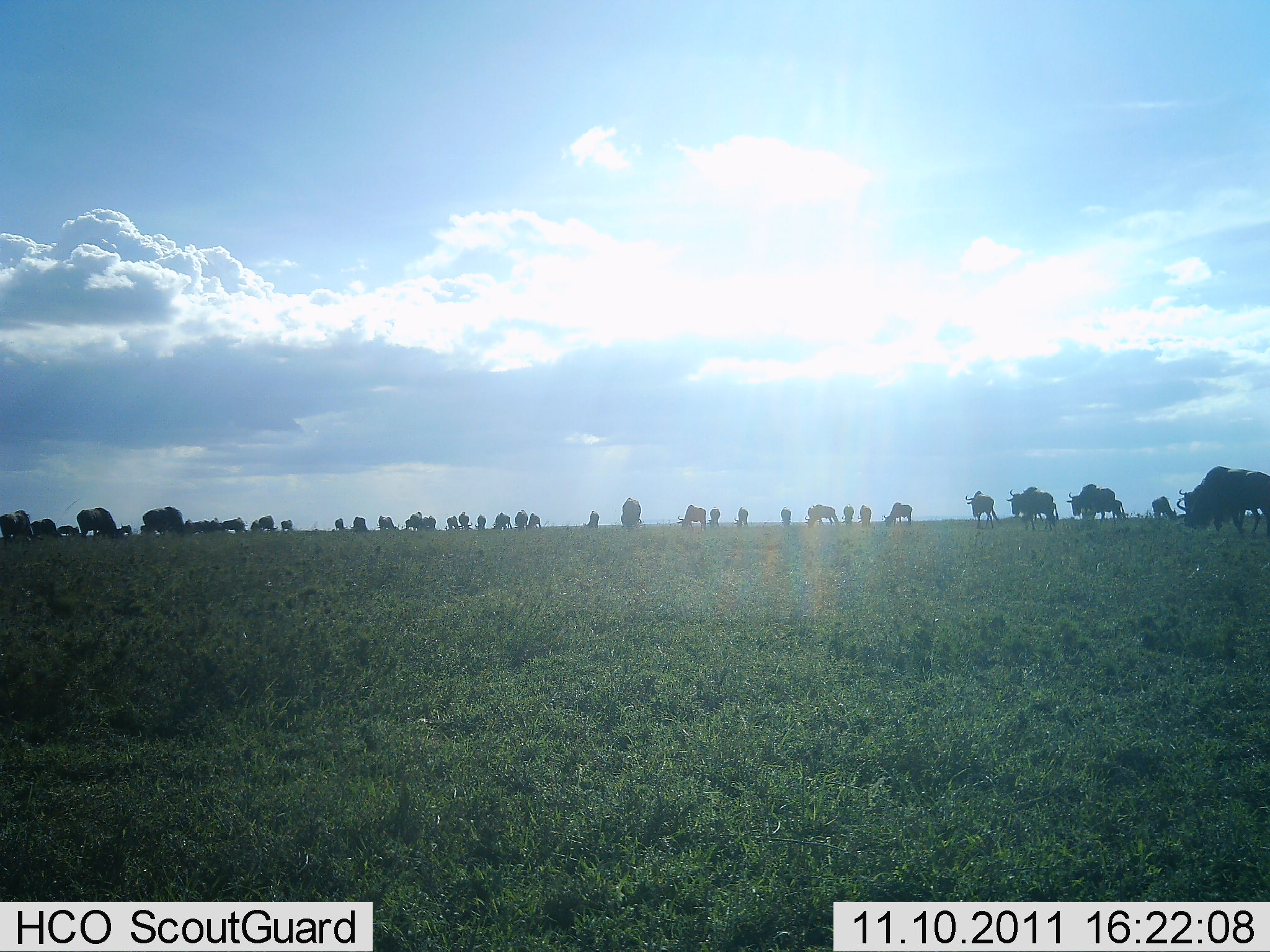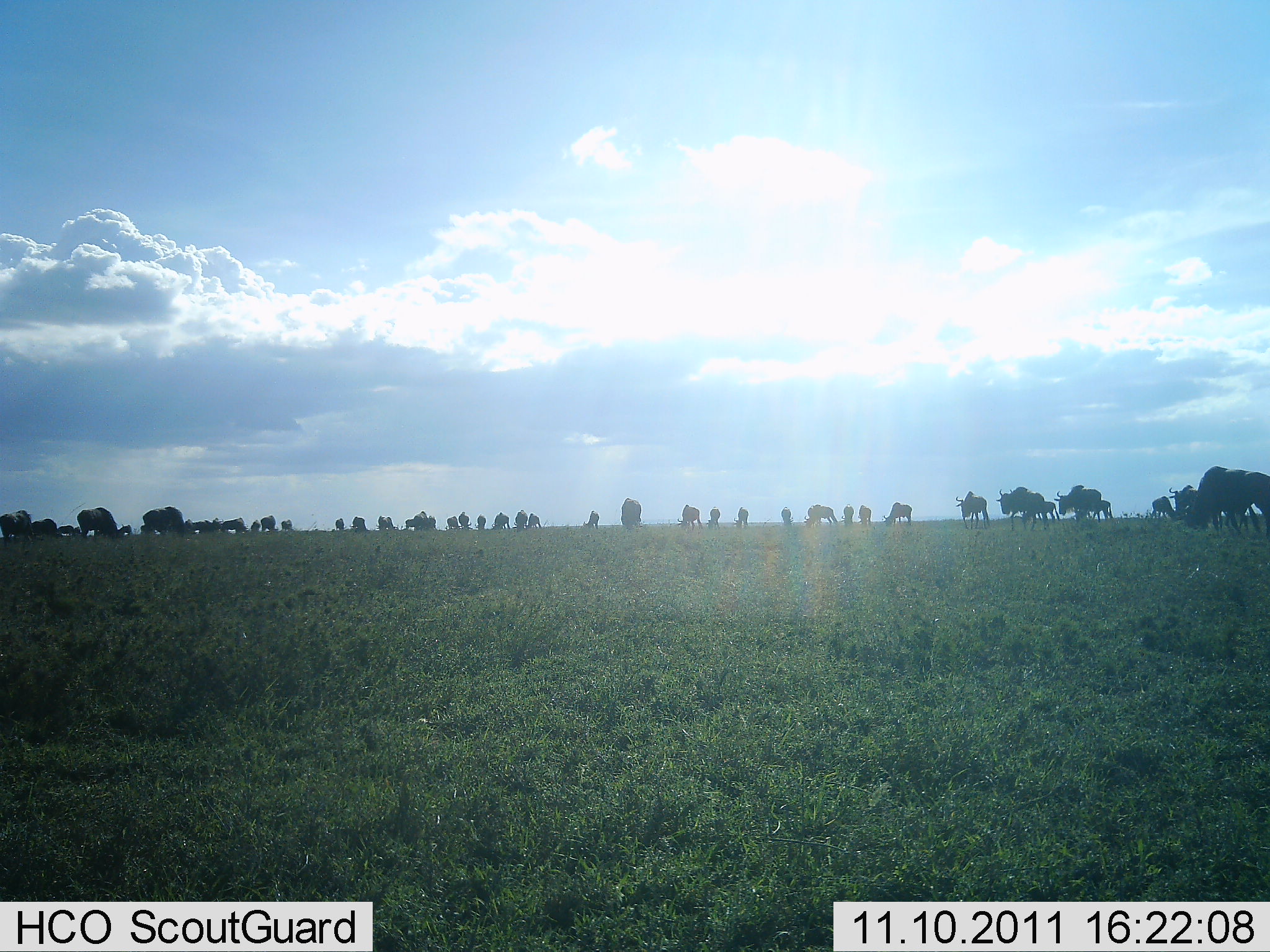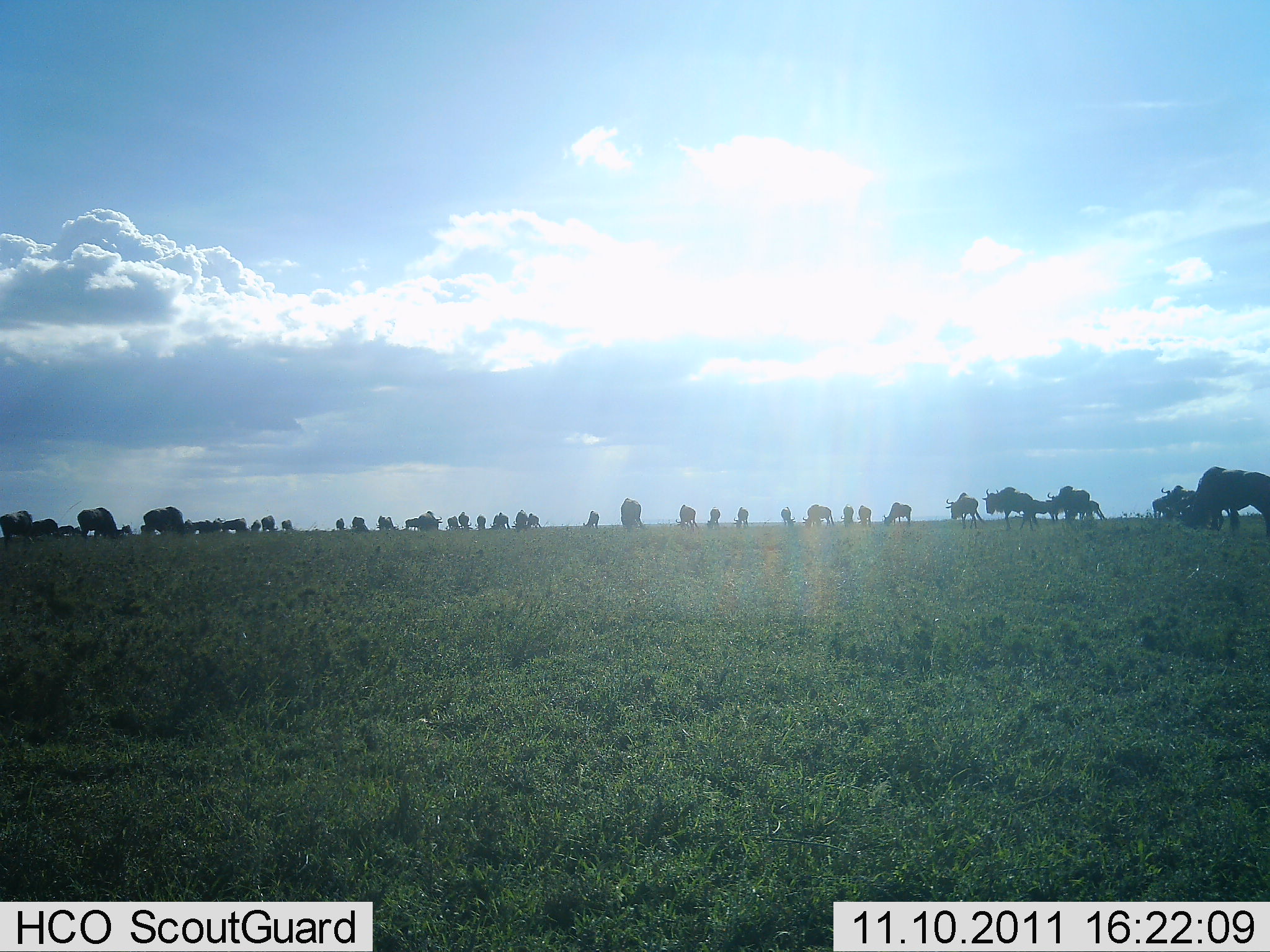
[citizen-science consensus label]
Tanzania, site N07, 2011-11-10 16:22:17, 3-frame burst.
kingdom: Animalia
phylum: Chordata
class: Mammalia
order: Artiodactyla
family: Bovidae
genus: Connochaetes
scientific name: Connochaetes taurinus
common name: blue wildebeest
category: wildebeest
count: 11-50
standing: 55%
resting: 9%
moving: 45%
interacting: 9%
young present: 0%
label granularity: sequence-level